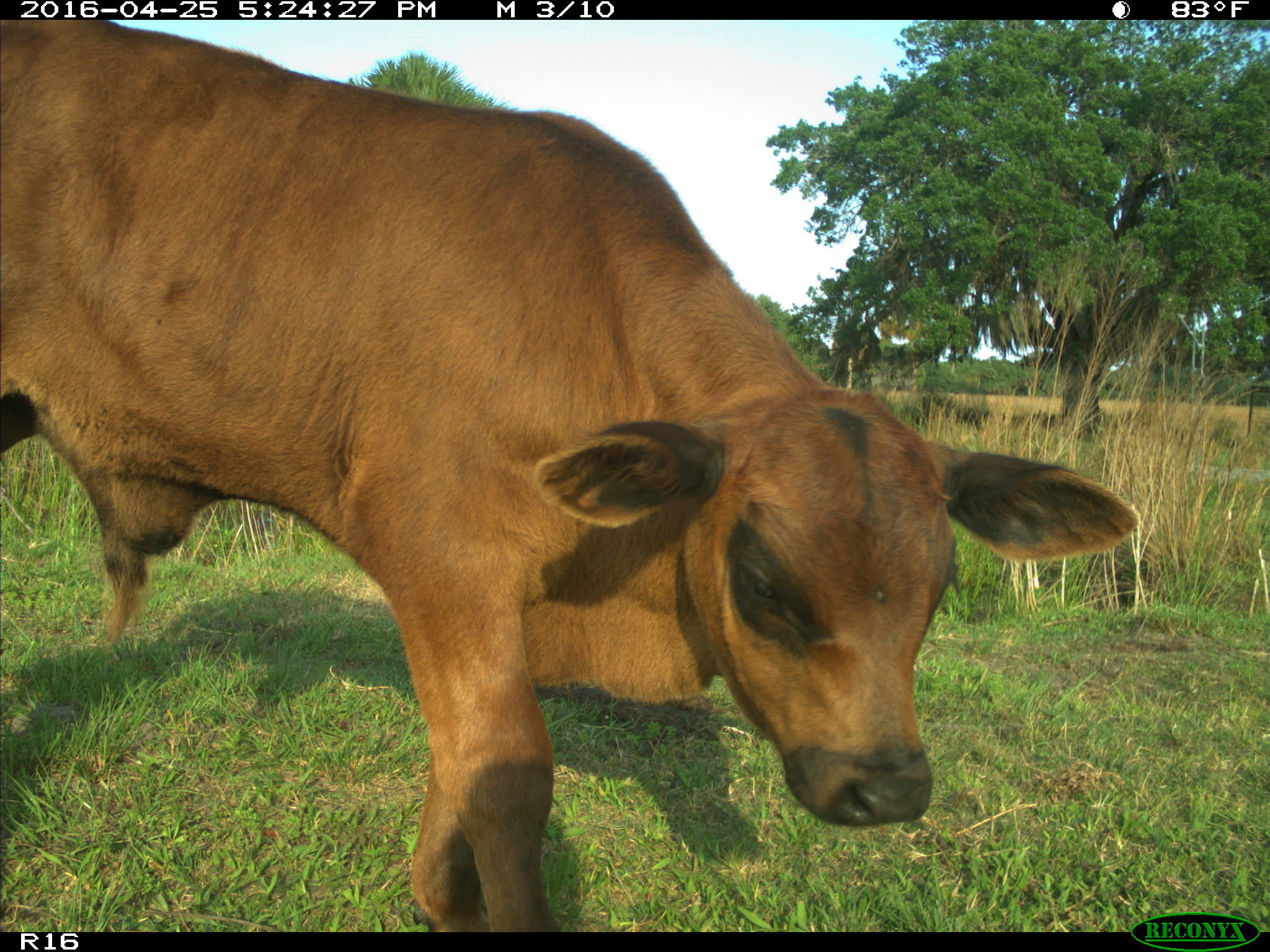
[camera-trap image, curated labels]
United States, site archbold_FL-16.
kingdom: Animalia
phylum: Chordata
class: Mammalia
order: Artiodactyla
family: Bovidae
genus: Bos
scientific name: Bos taurus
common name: domestic cow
Bos taurus (domestic cow).